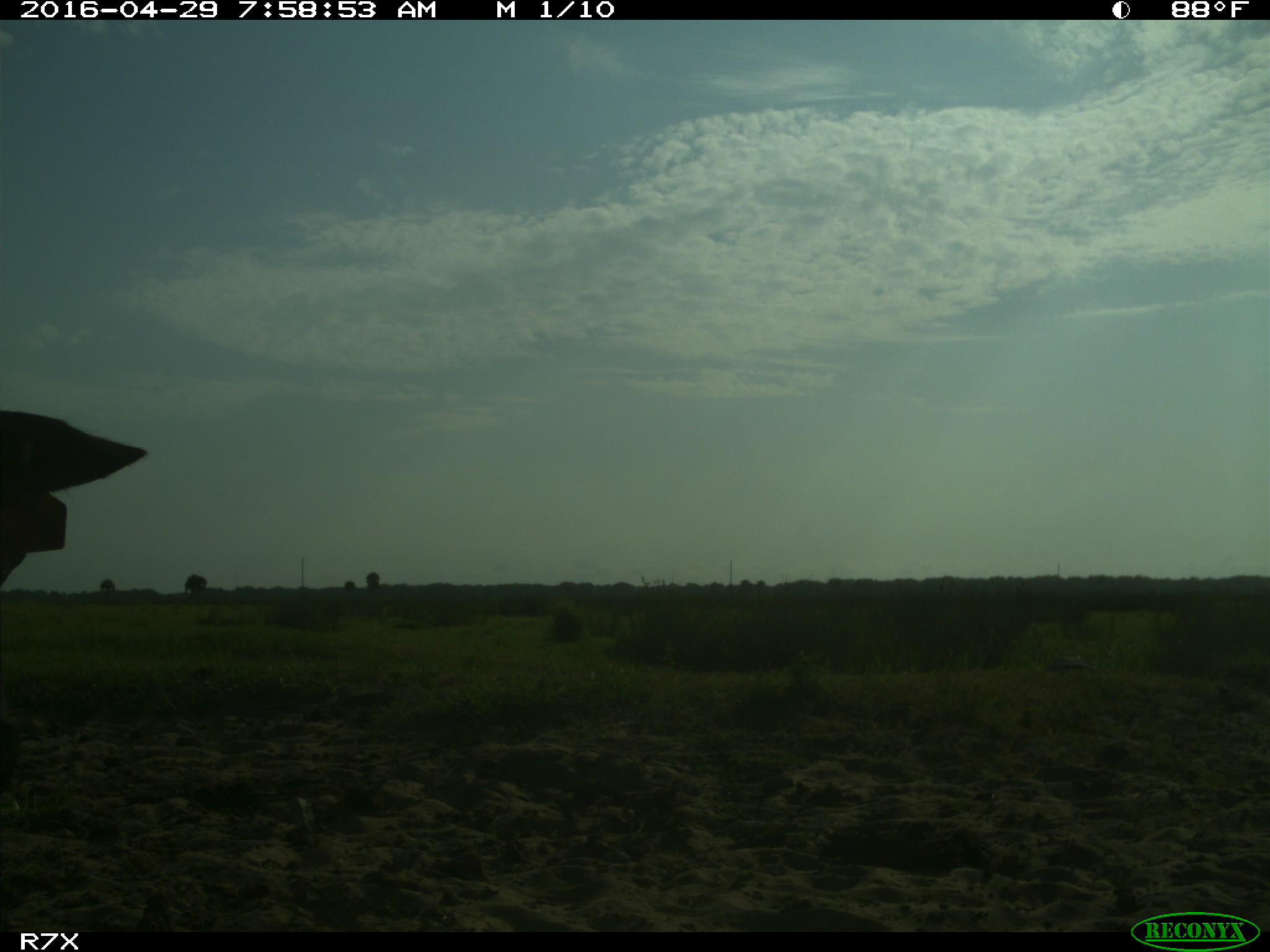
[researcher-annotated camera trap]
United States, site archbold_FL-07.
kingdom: Animalia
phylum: Chordata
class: Mammalia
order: Artiodactyla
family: Bovidae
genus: Bos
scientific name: Bos taurus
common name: domestic cow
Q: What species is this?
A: Bos taurus (domestic cow).